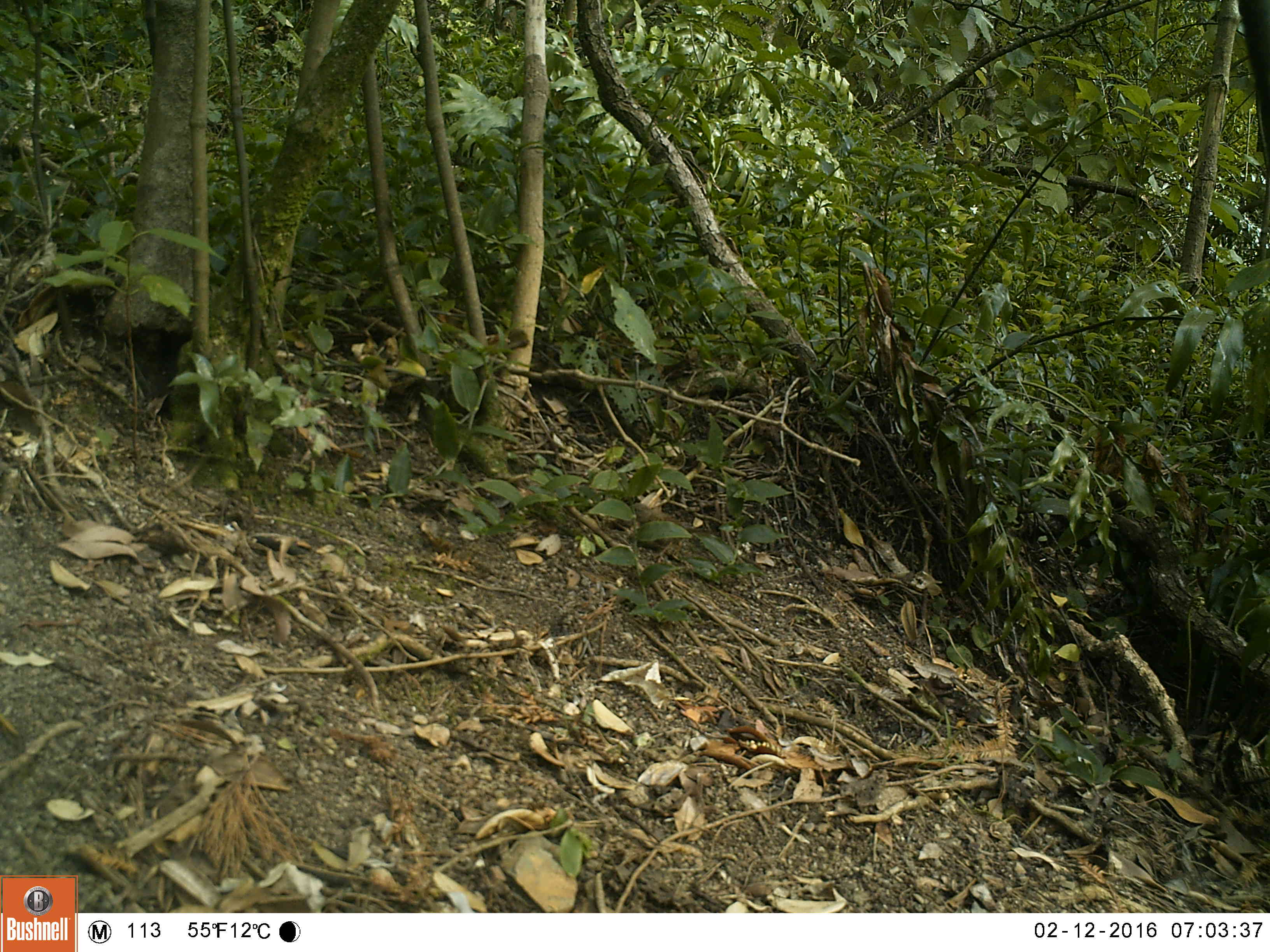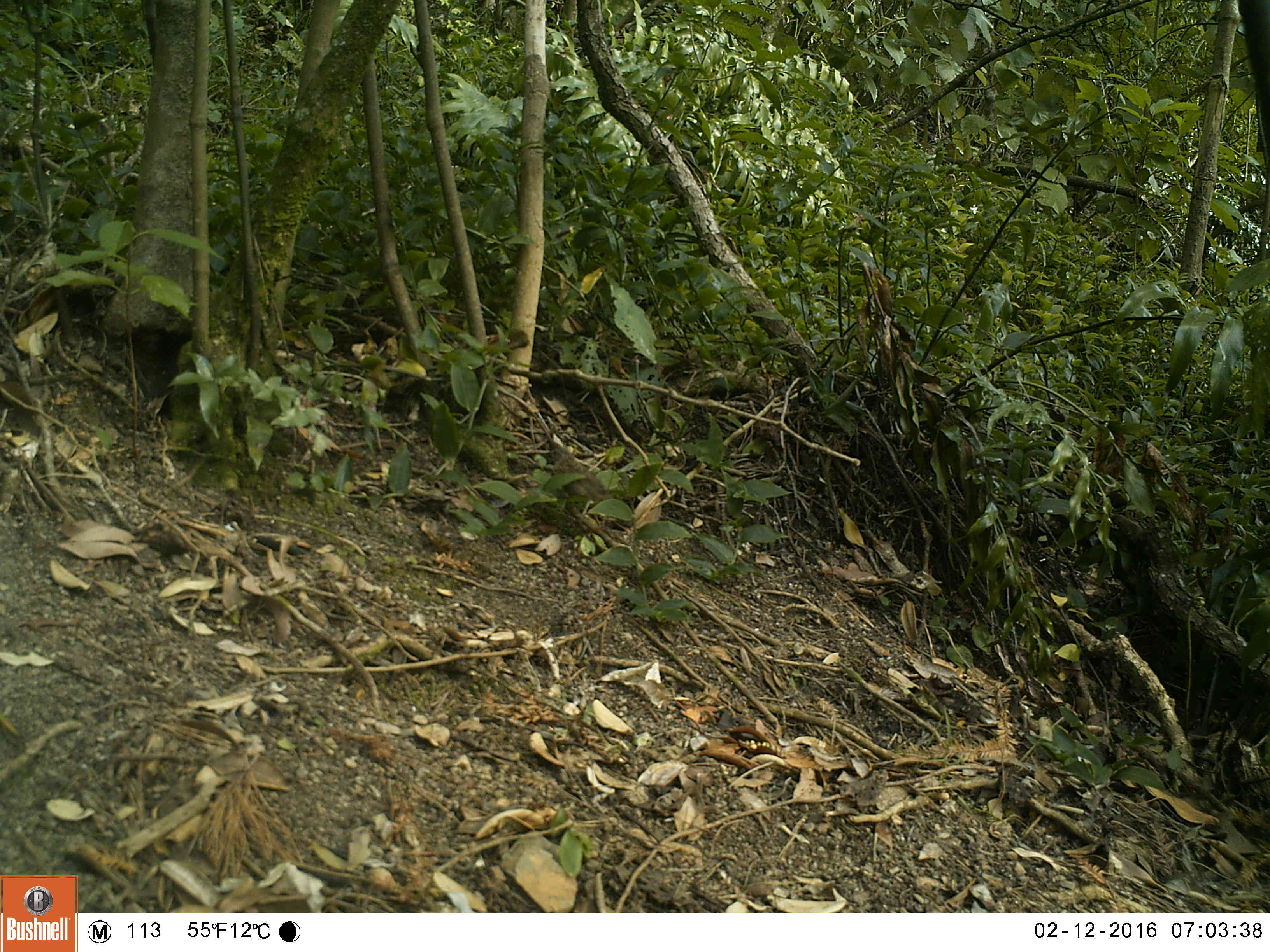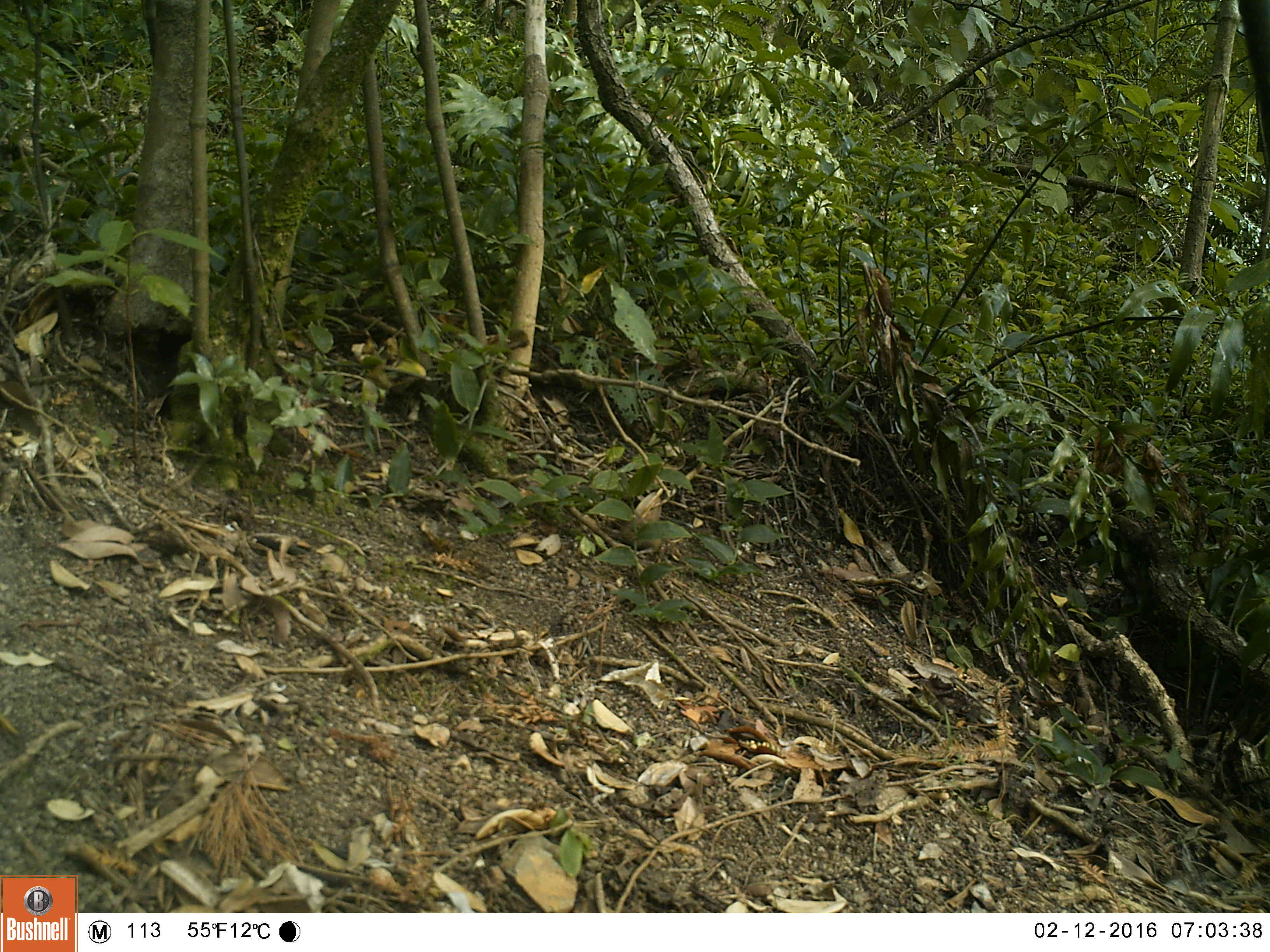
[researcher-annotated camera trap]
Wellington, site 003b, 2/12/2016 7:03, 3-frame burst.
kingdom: Animalia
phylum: Chordata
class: Aves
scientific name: Aves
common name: bird